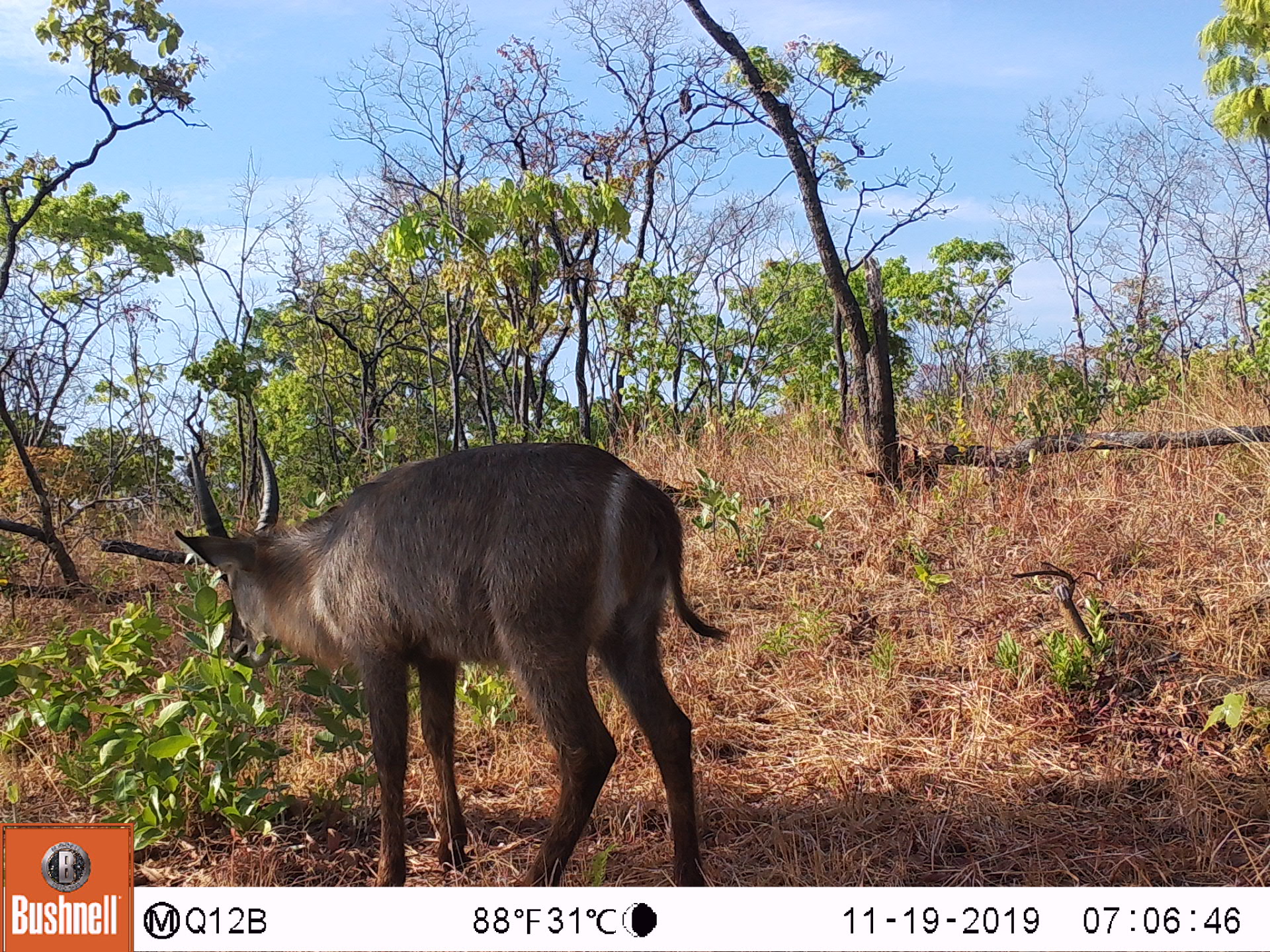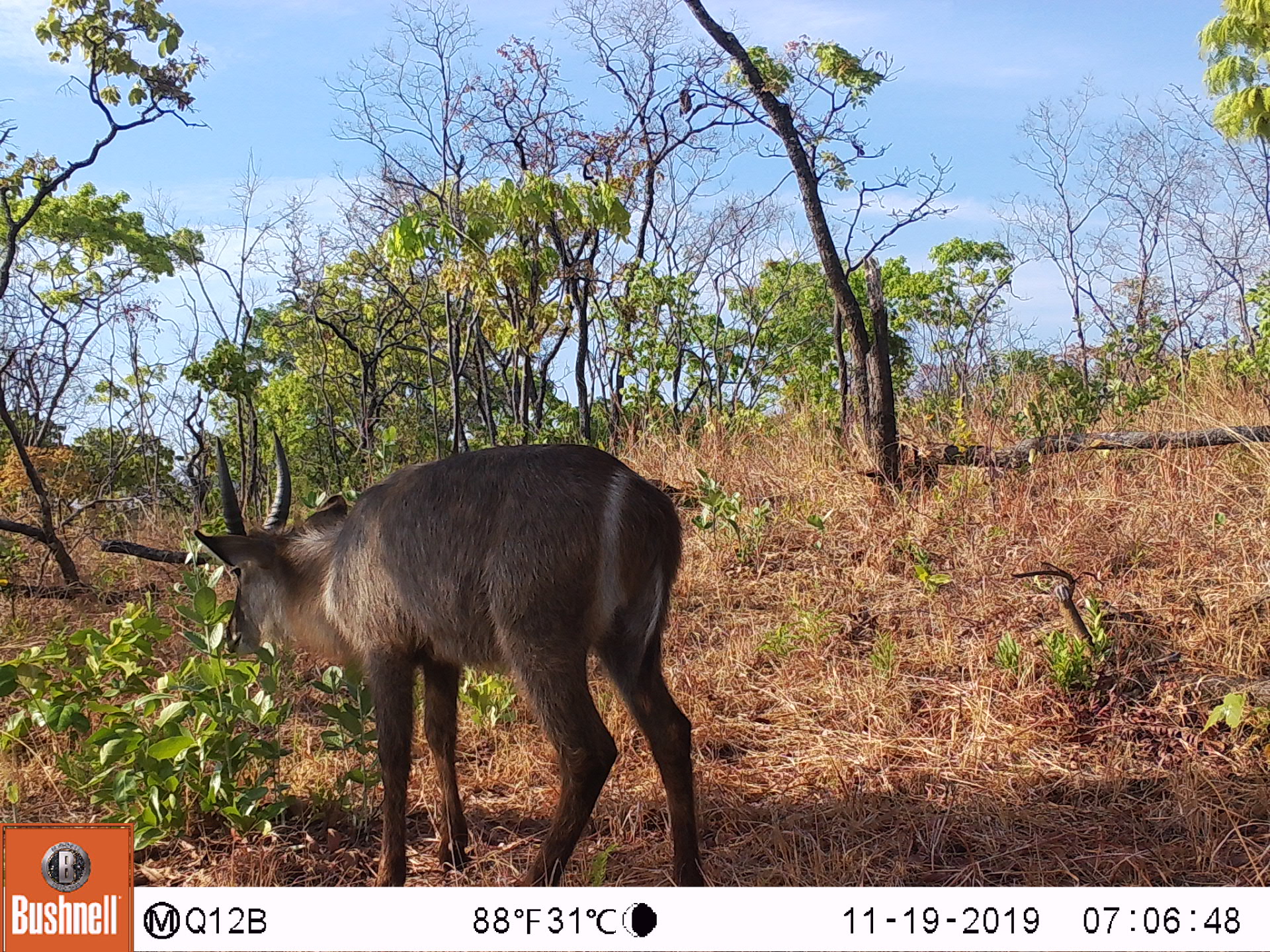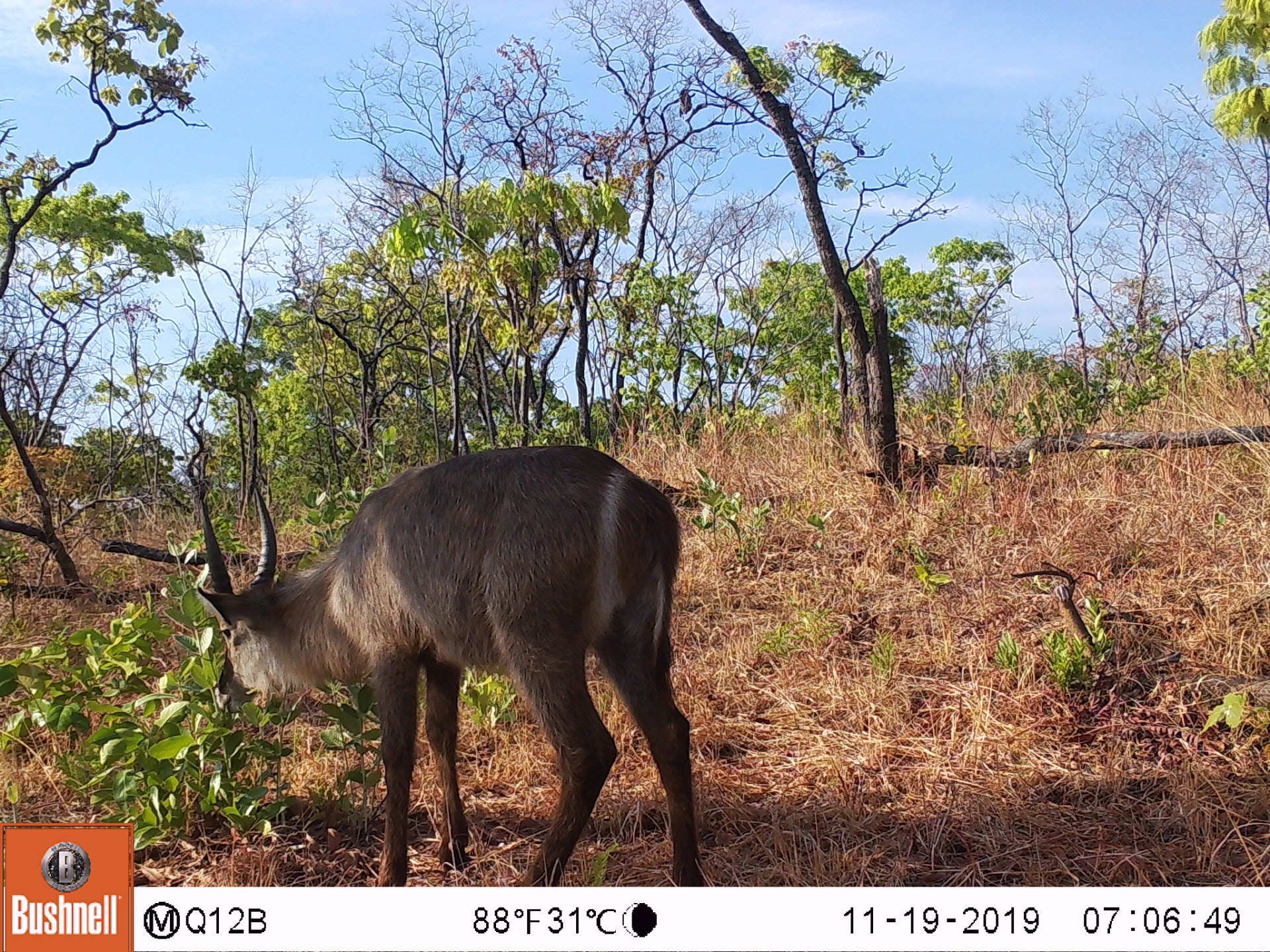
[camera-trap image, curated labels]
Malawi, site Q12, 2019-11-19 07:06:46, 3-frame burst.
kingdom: Animalia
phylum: Chordata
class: Mammalia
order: Artiodactyla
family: Bovidae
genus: Kobus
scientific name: Kobus ellipsiprymnus ellipsiprymnus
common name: common waterbuck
Common waterbuck (Kobus ellipsiprymnus ellipsiprymnus), count 1.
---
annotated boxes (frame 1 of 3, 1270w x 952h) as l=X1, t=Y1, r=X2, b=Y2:
common waterbuck: l=184, t=439, r=712, b=880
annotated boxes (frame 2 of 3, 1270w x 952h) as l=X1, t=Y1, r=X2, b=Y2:
common waterbuck: l=204, t=431, r=710, b=882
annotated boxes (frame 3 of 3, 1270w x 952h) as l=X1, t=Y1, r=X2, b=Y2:
common waterbuck: l=190, t=442, r=706, b=880